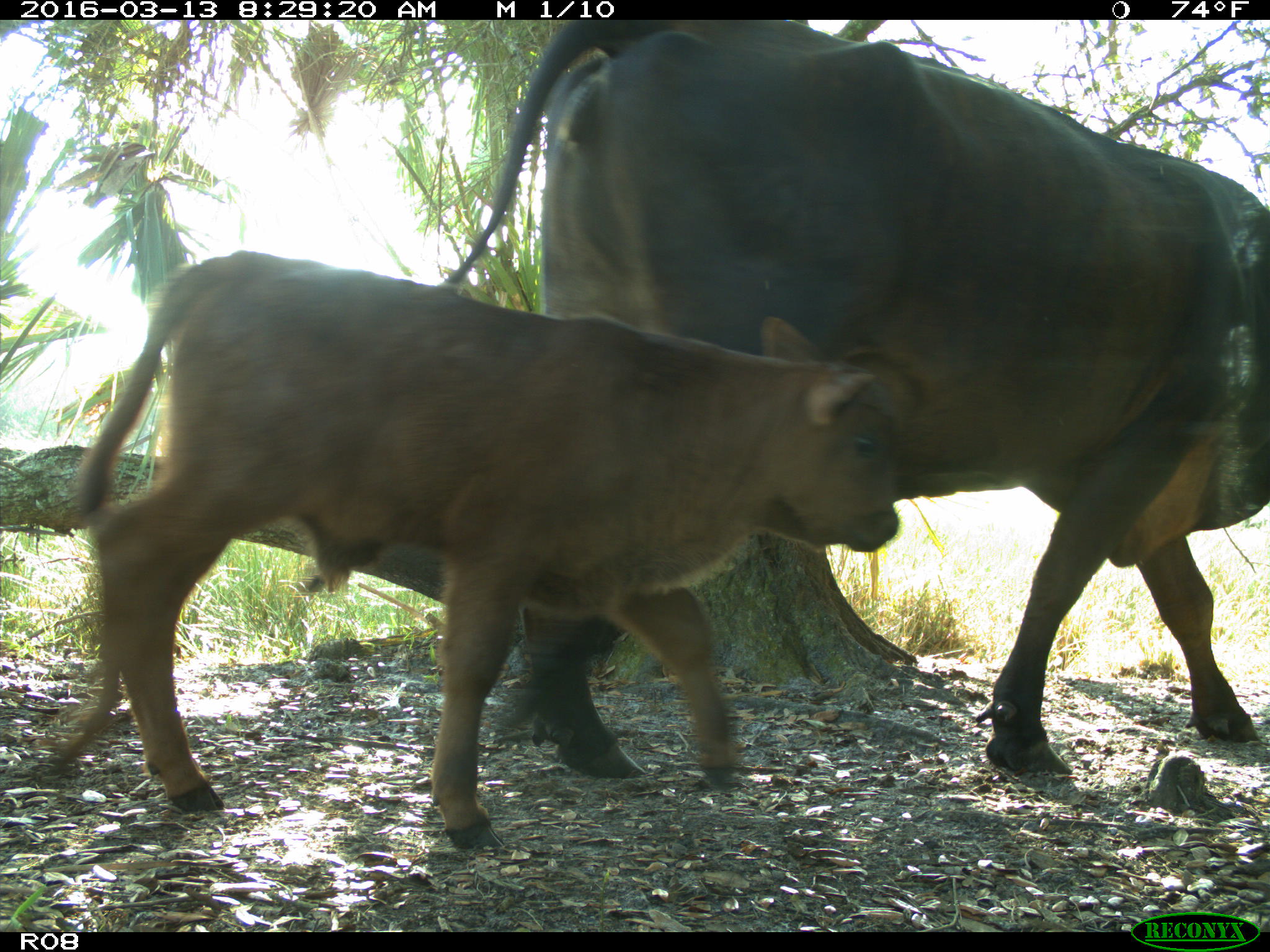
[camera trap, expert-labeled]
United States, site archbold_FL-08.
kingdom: Animalia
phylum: Chordata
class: Mammalia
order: Artiodactyla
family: Bovidae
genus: Bos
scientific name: Bos taurus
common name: domestic cow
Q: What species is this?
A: Bos taurus (domestic cow).